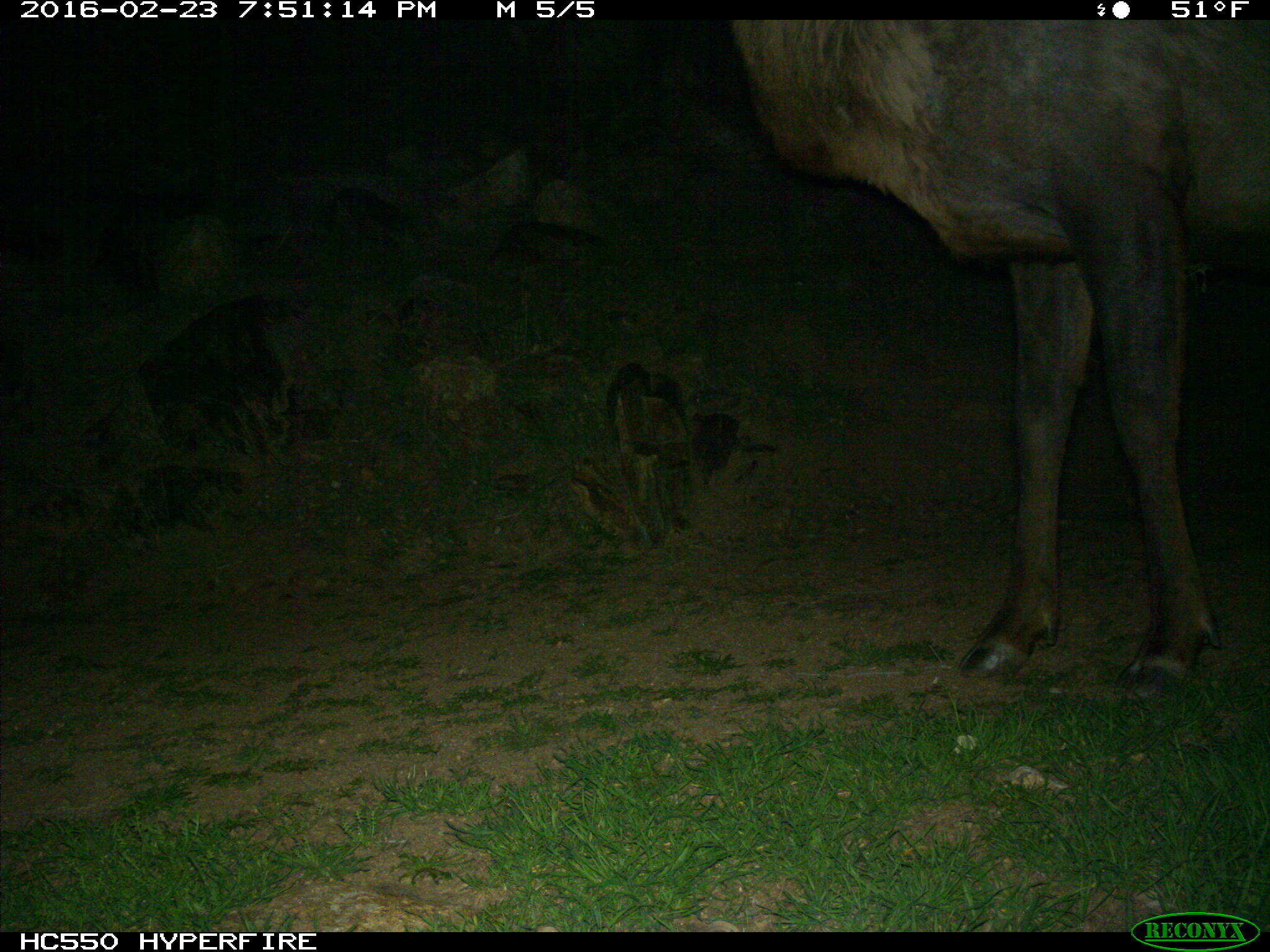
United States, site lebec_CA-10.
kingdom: Animalia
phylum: Chordata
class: Mammalia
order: Artiodactyla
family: Cervidae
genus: Cervus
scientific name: Cervus canadensis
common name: elk